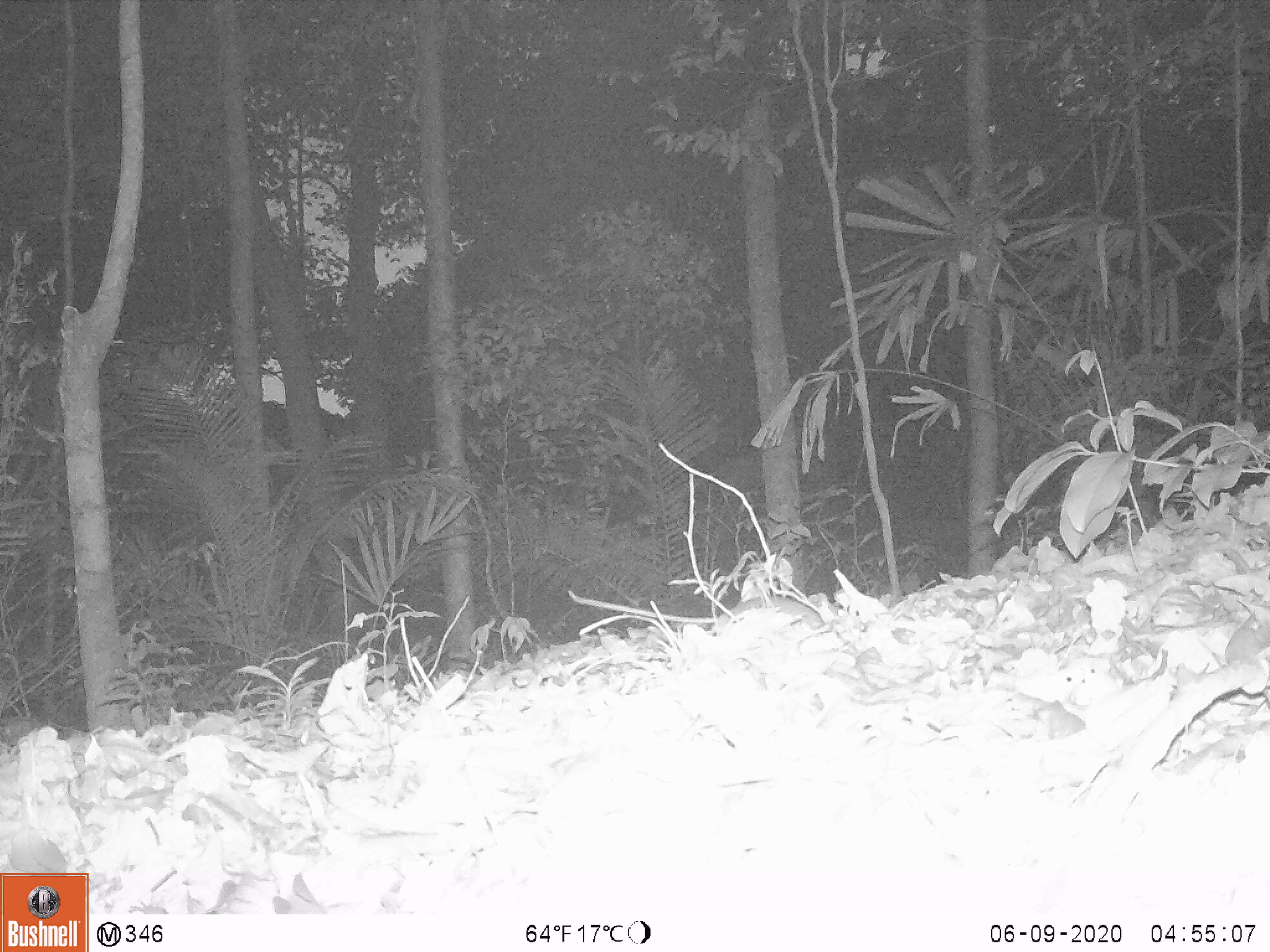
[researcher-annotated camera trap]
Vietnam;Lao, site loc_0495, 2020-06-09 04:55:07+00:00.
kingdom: Animalia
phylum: Chordata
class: Mammalia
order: Rodentia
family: Muridae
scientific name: Muridae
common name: old-world mice and rats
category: unidentified murid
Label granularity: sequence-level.